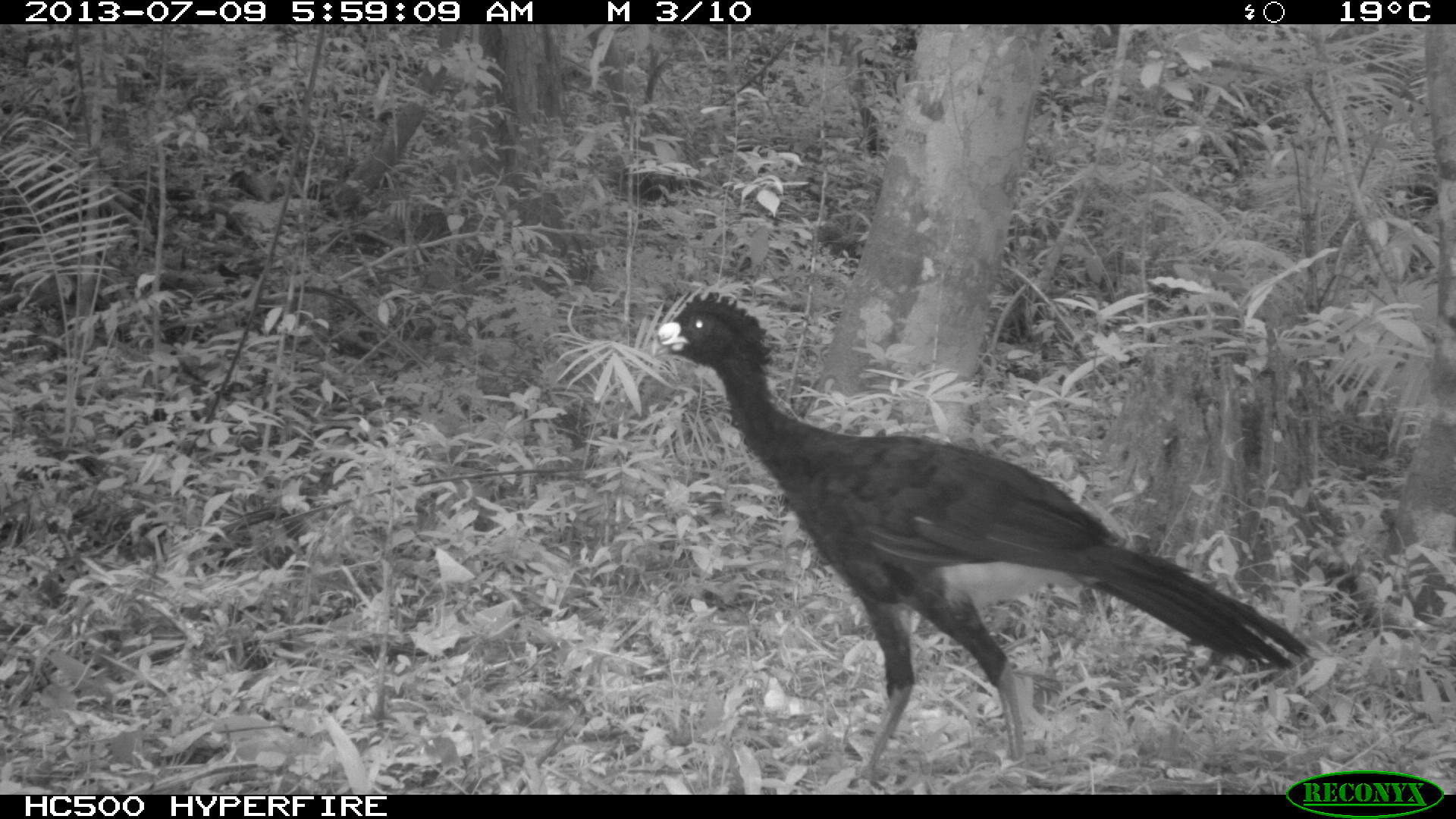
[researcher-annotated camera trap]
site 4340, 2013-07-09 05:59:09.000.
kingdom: Animalia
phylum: Chordata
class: Aves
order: Galliformes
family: Cracidae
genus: Crax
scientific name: Crax rubra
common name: great curassow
Crax rubra (great curassow), count 1, sex male.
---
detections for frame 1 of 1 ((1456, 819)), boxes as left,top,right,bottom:
crax rubra: 653,287,1314,794